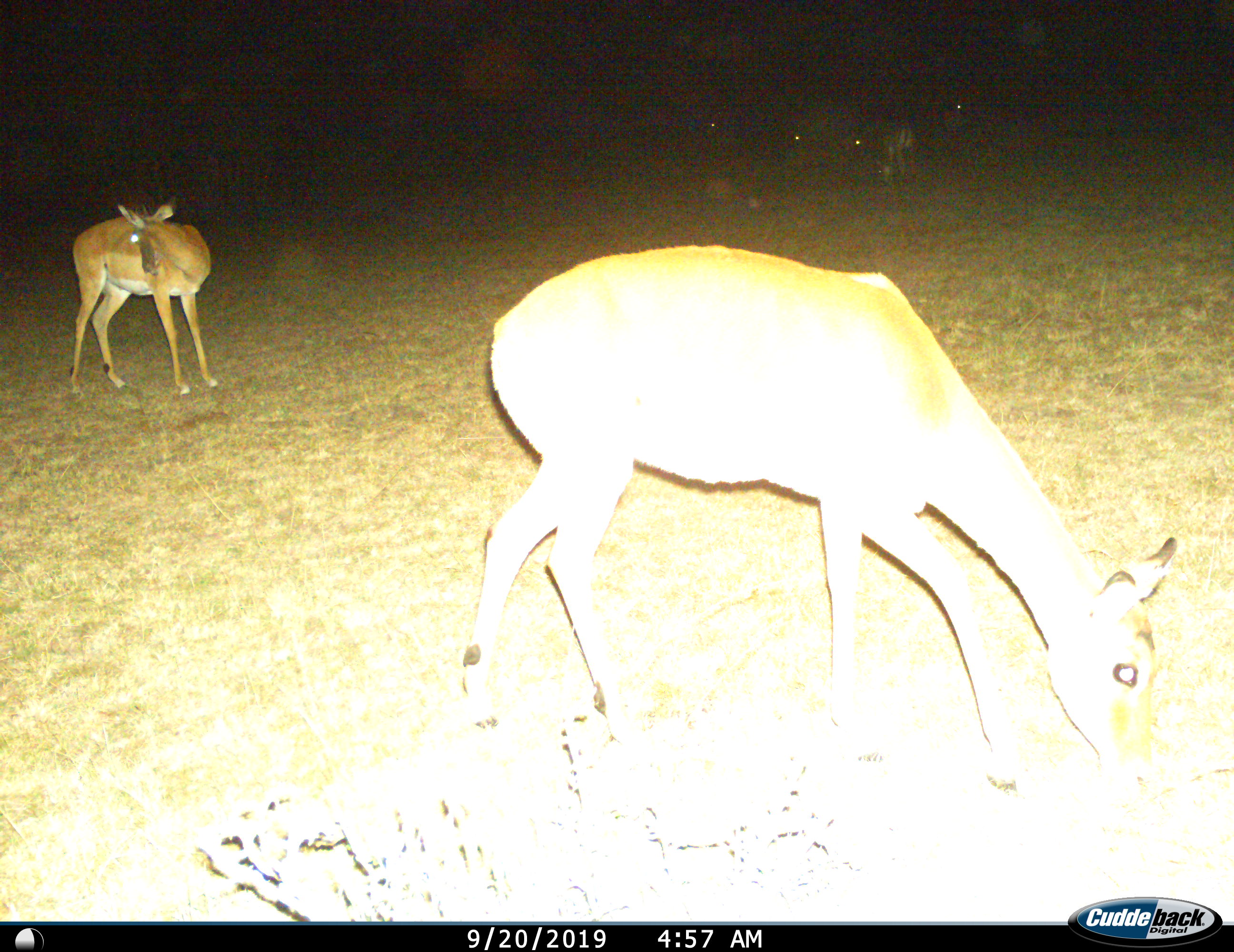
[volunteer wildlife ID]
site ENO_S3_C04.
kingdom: Animalia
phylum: Chordata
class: Mammalia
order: Artiodactyla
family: Bovidae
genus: Aepyceros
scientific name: Aepyceros melampus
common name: impala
Impala (Aepyceros melampus), count 2. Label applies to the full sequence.